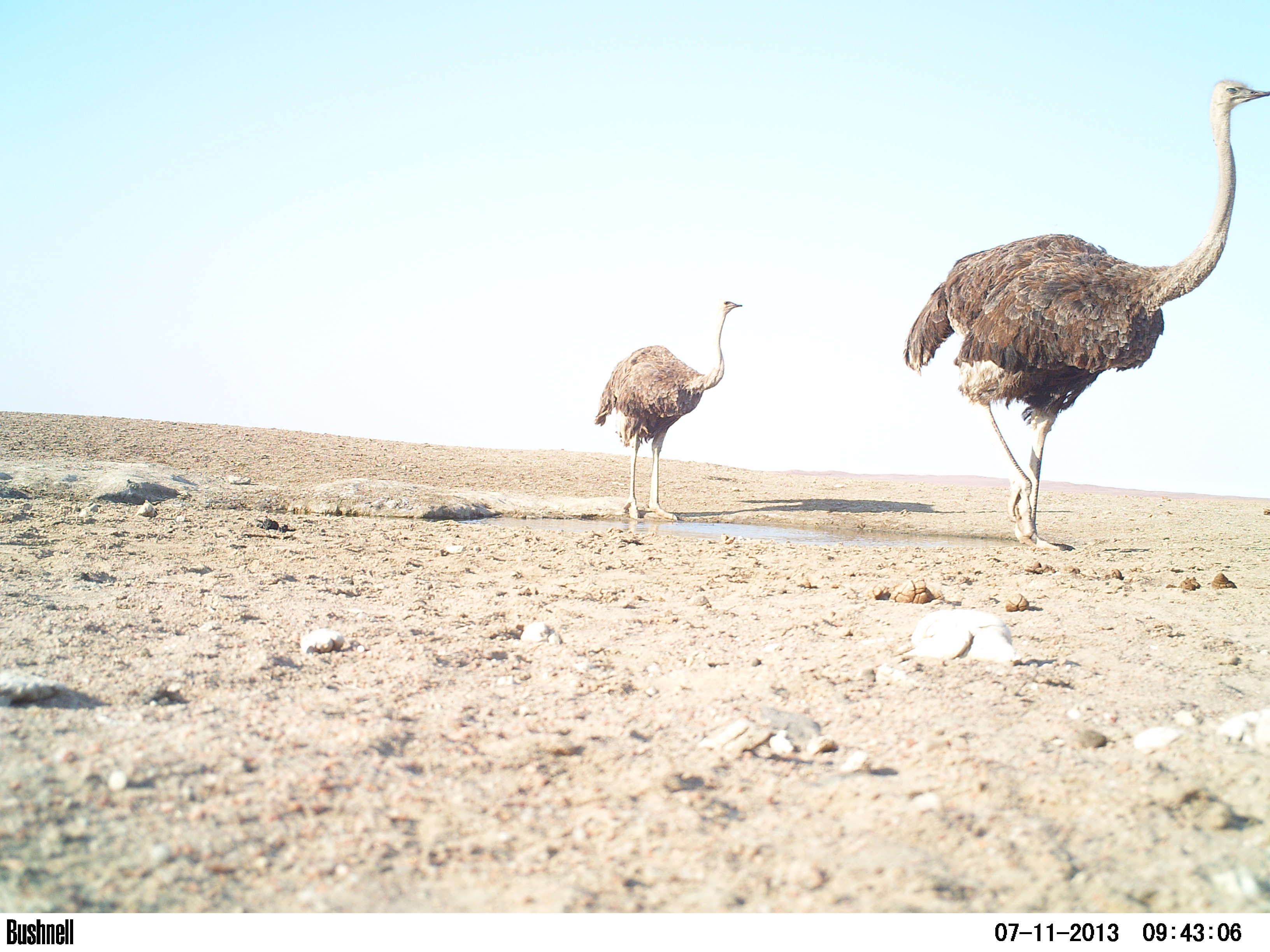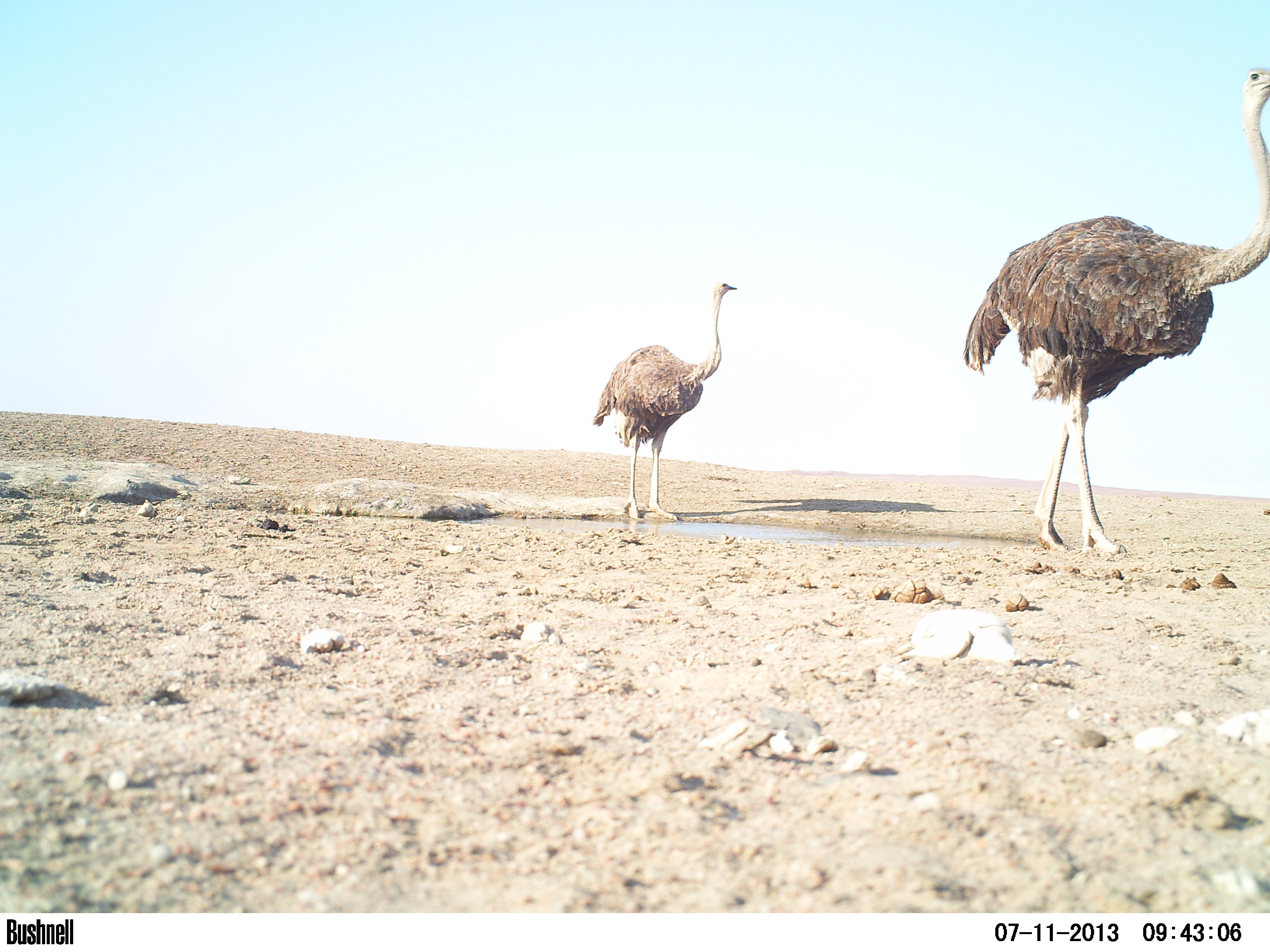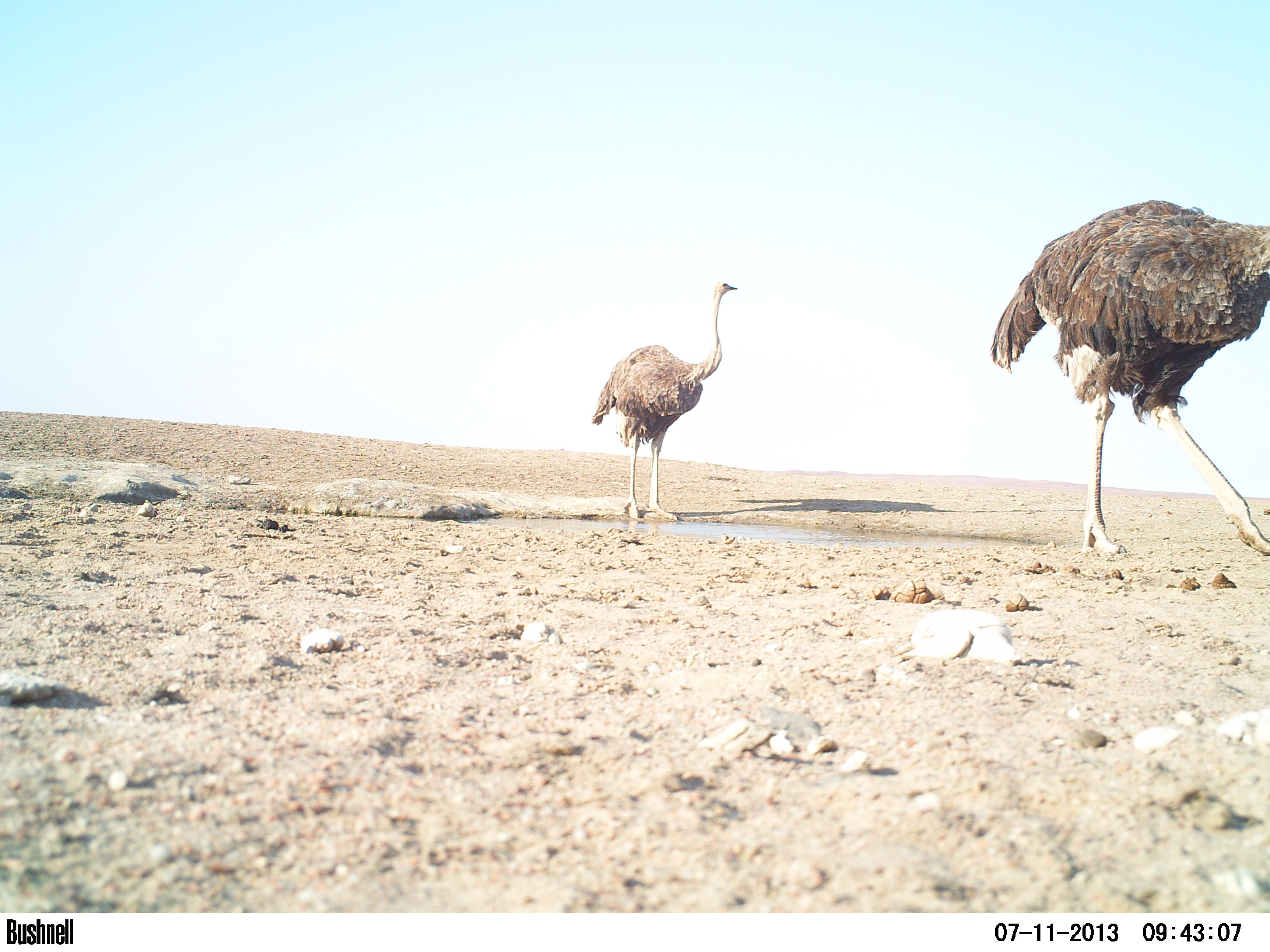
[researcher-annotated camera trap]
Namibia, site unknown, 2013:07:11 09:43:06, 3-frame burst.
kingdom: Animalia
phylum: Chordata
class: Aves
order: Struthioniformes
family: Struthionidae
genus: Struthio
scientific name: Struthio camelus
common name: common ostrich